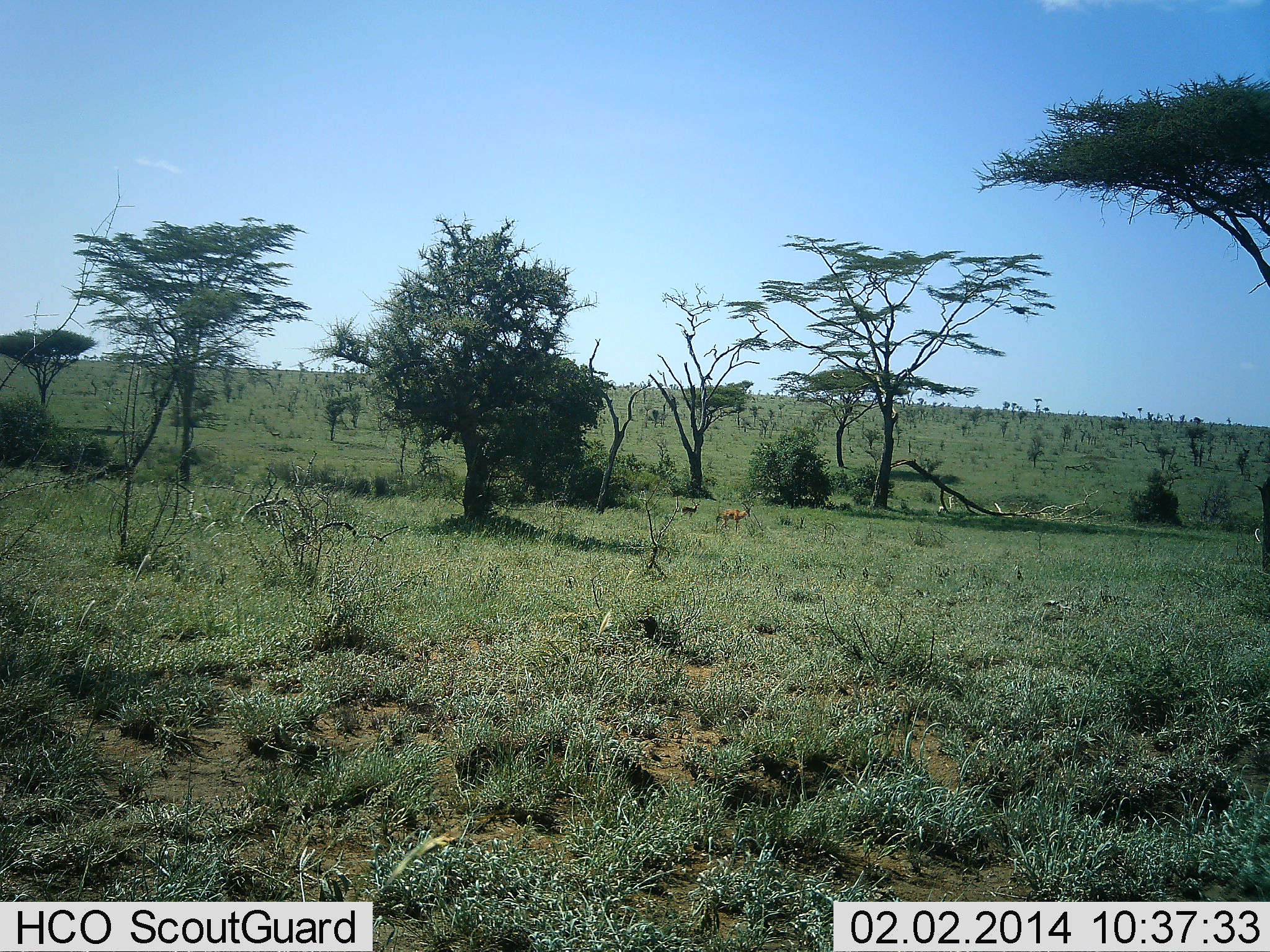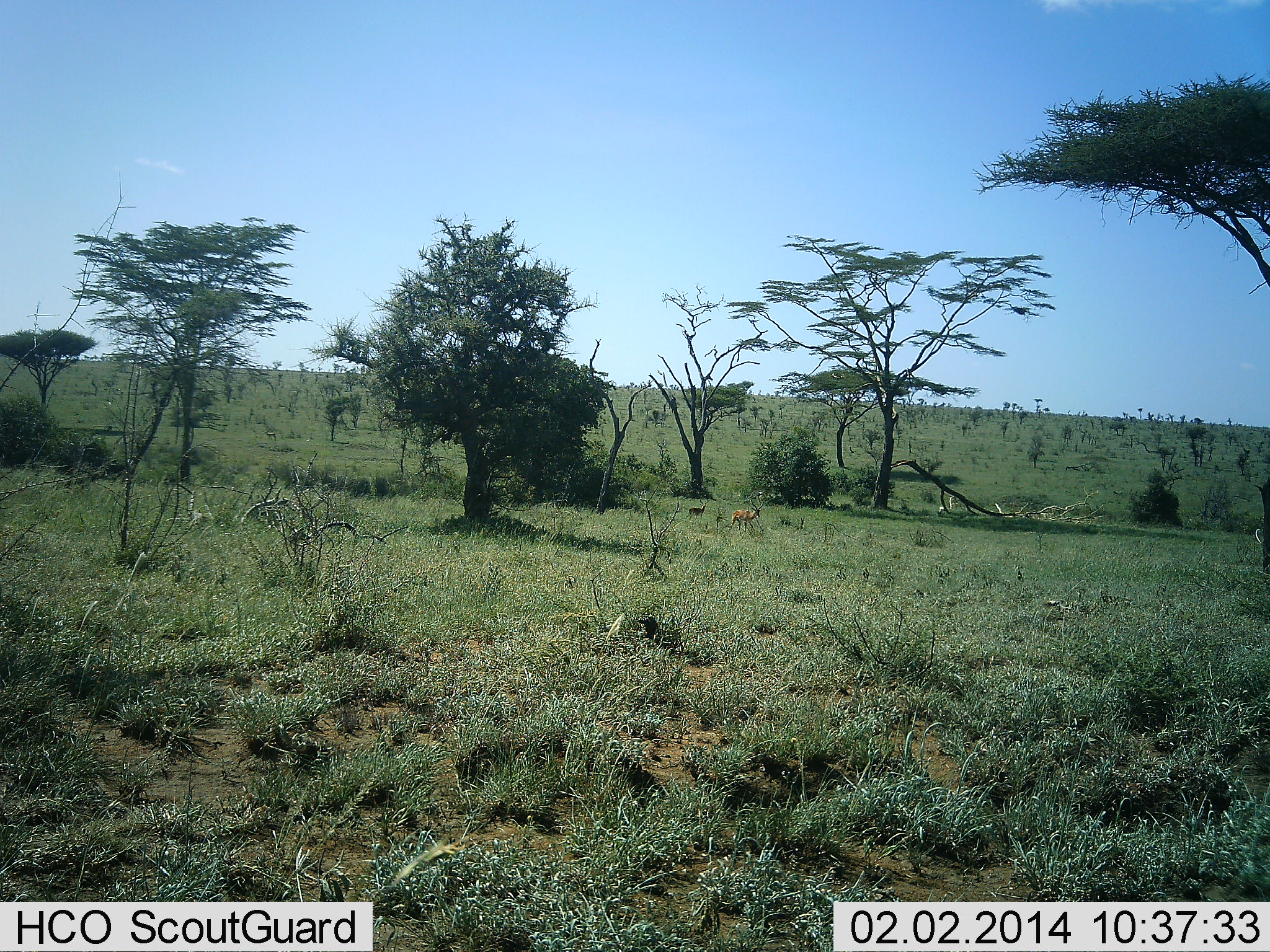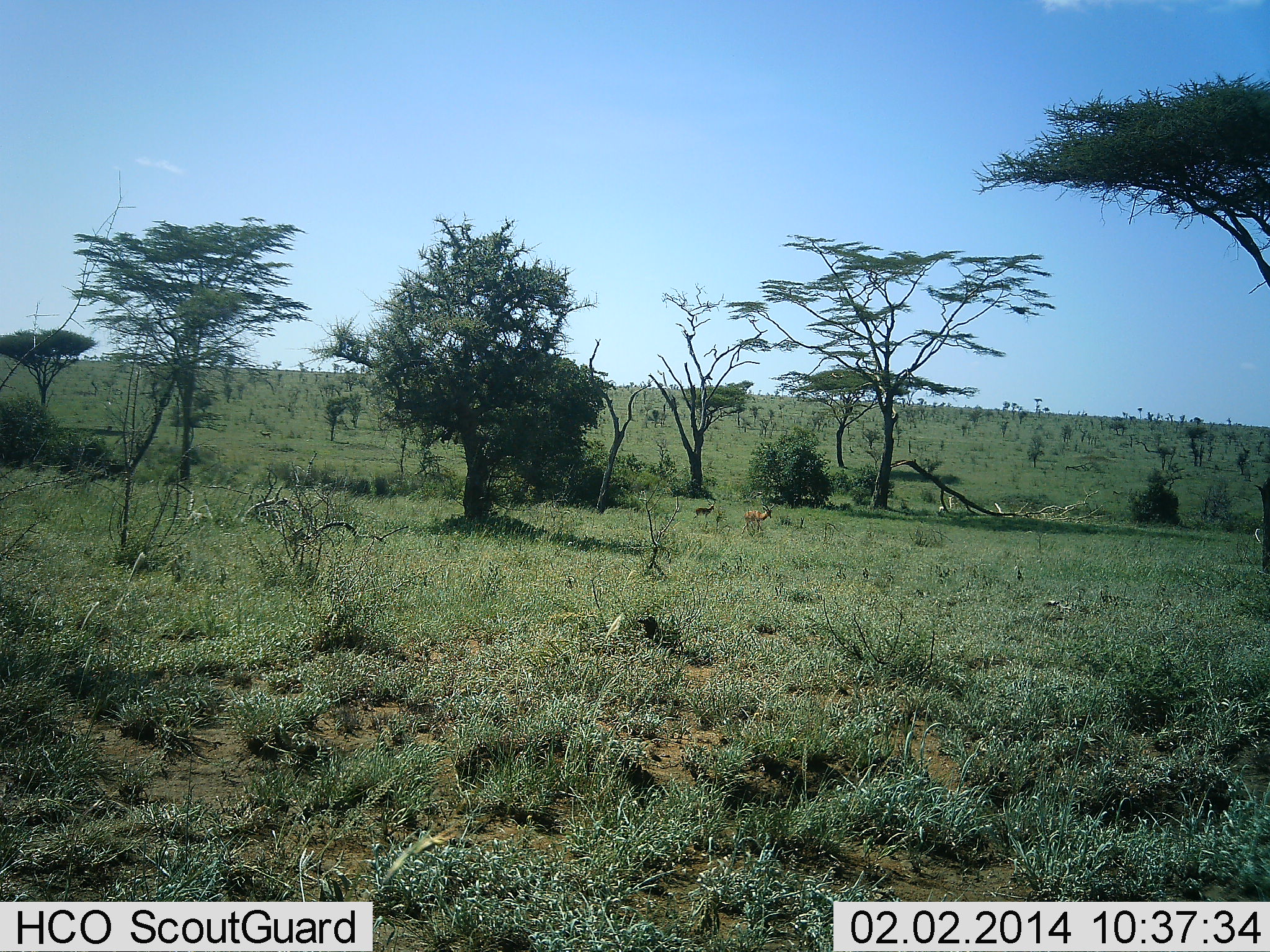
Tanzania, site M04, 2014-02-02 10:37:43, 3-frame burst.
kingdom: Animalia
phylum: Chordata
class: Mammalia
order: Artiodactyla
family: Bovidae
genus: Nanger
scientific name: Nanger granti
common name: grant's gazelle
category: gazellegrants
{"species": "gazellegrants (grant's gazelle) (Nanger granti)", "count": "2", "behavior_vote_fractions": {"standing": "0%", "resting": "0%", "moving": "100%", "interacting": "0%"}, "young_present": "50%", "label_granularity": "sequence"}